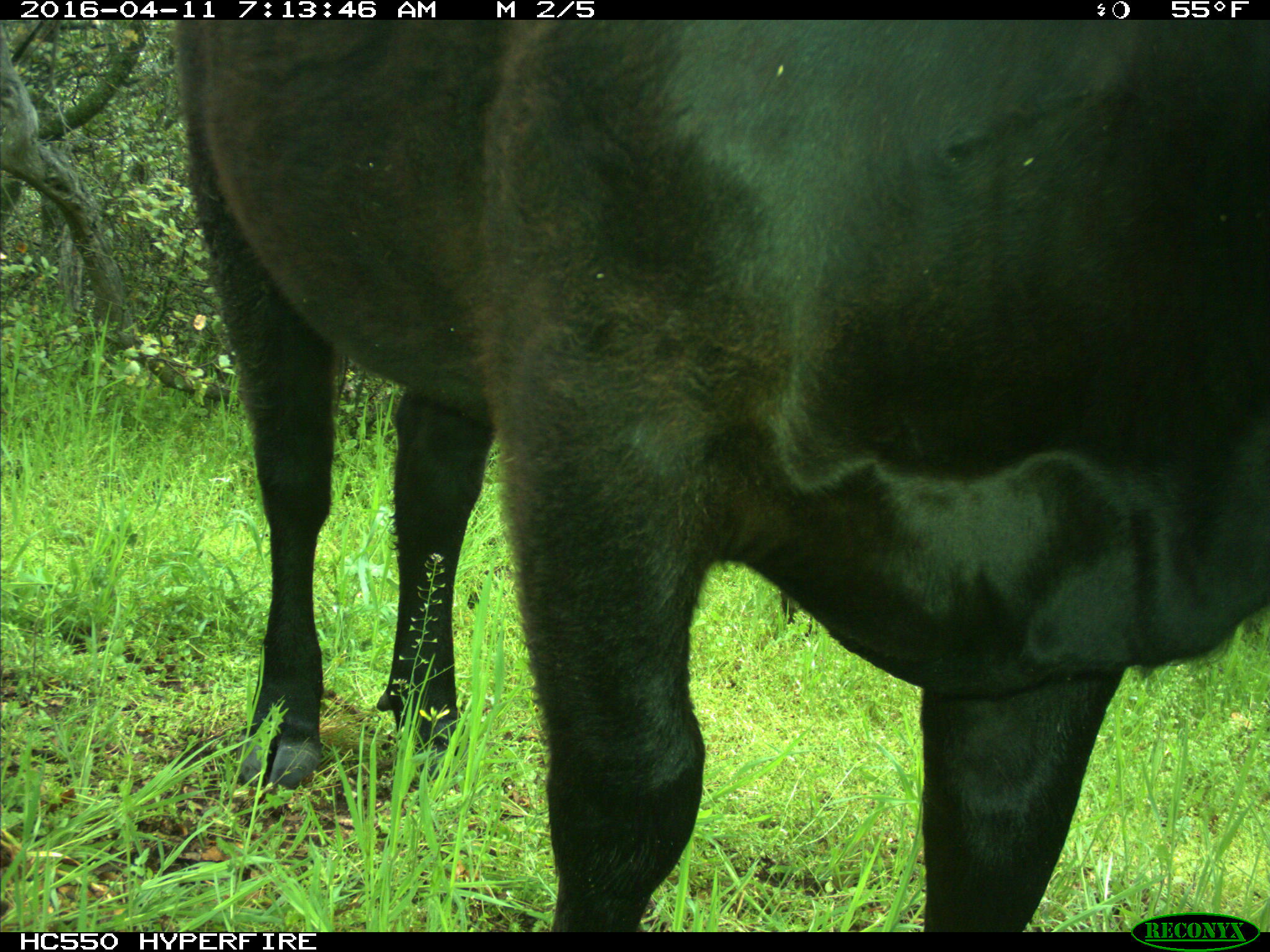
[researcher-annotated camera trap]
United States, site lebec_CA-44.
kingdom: Animalia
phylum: Chordata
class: Mammalia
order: Artiodactyla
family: Bovidae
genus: Bos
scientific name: Bos taurus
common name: domestic cow